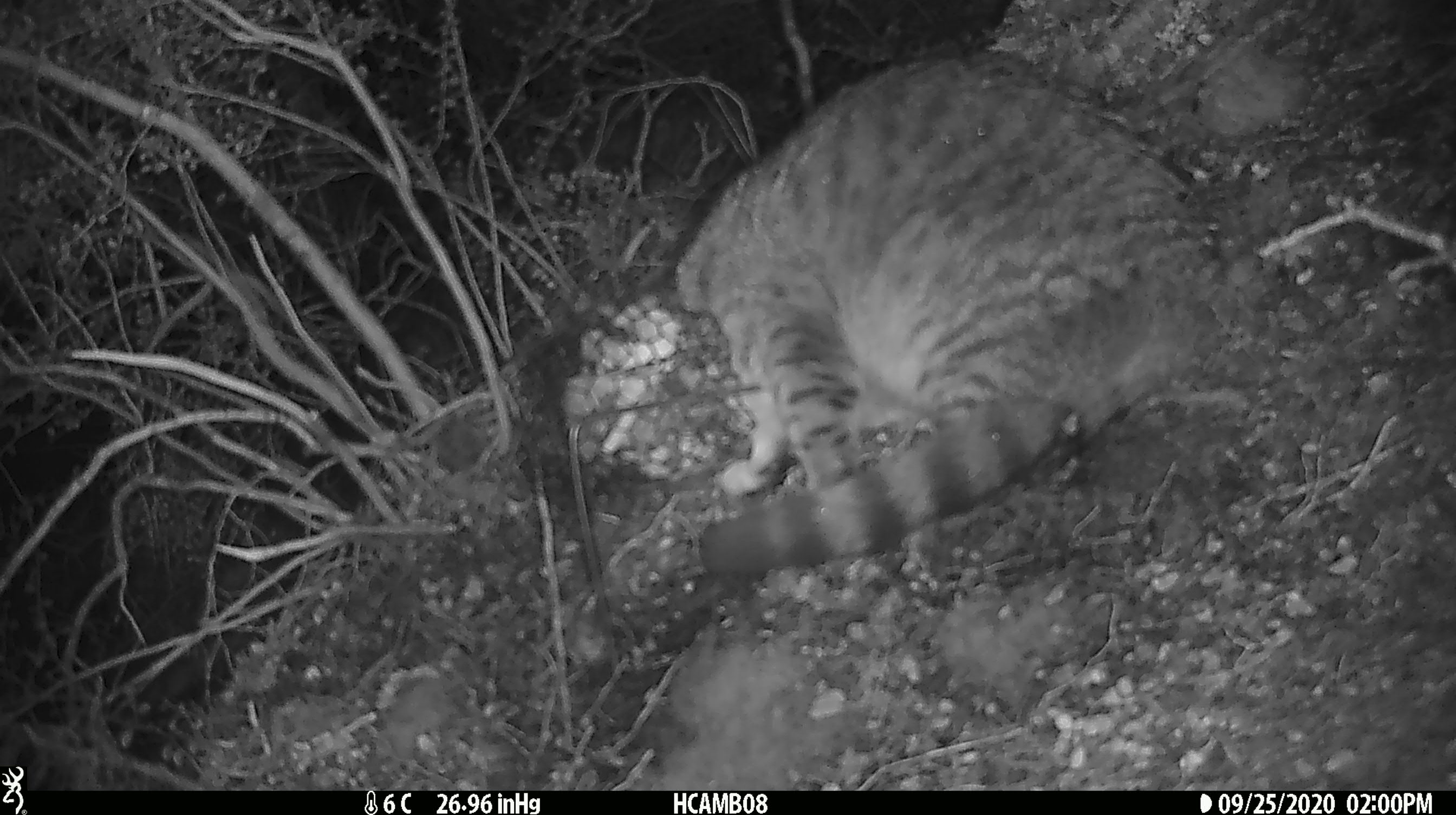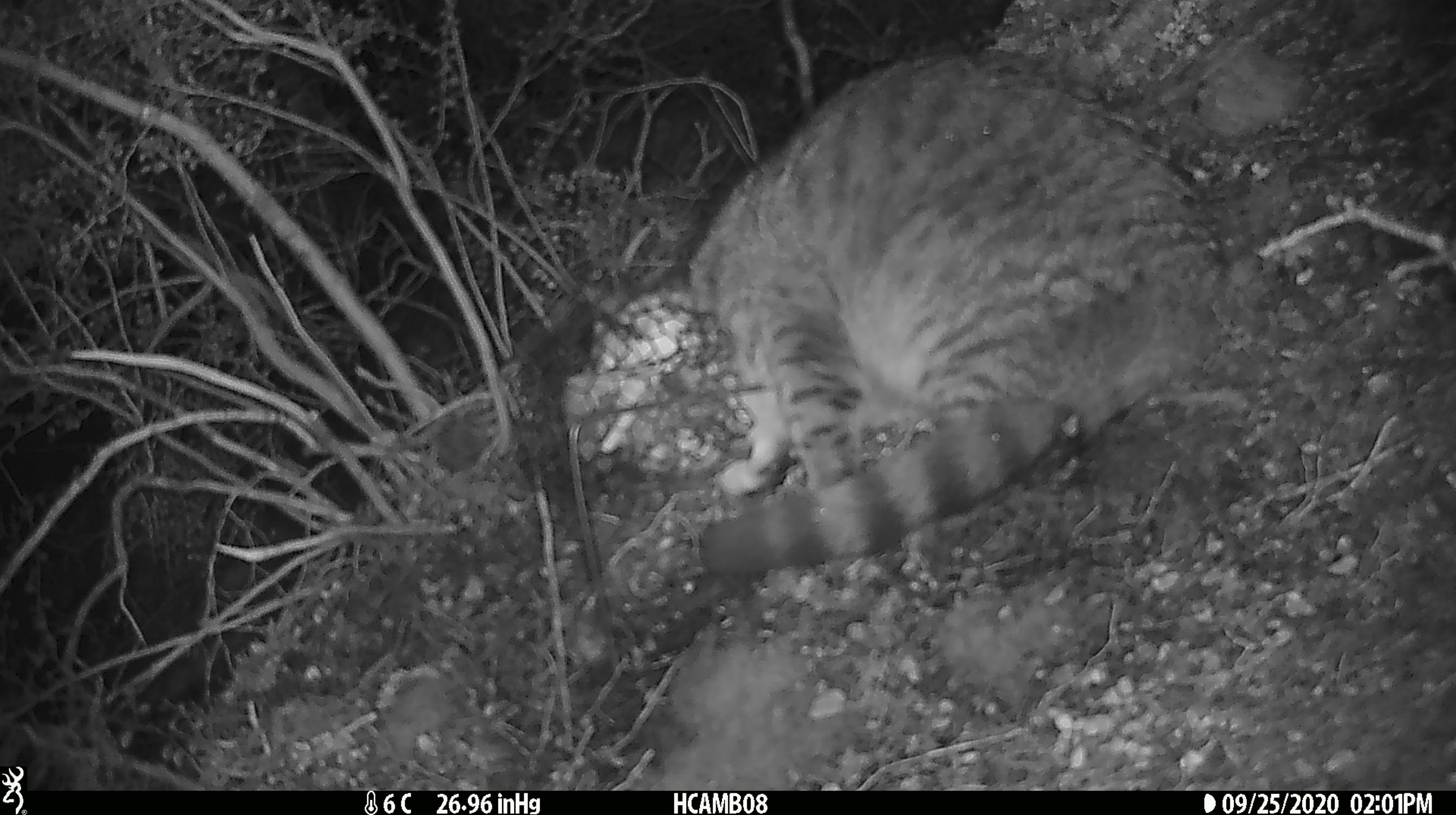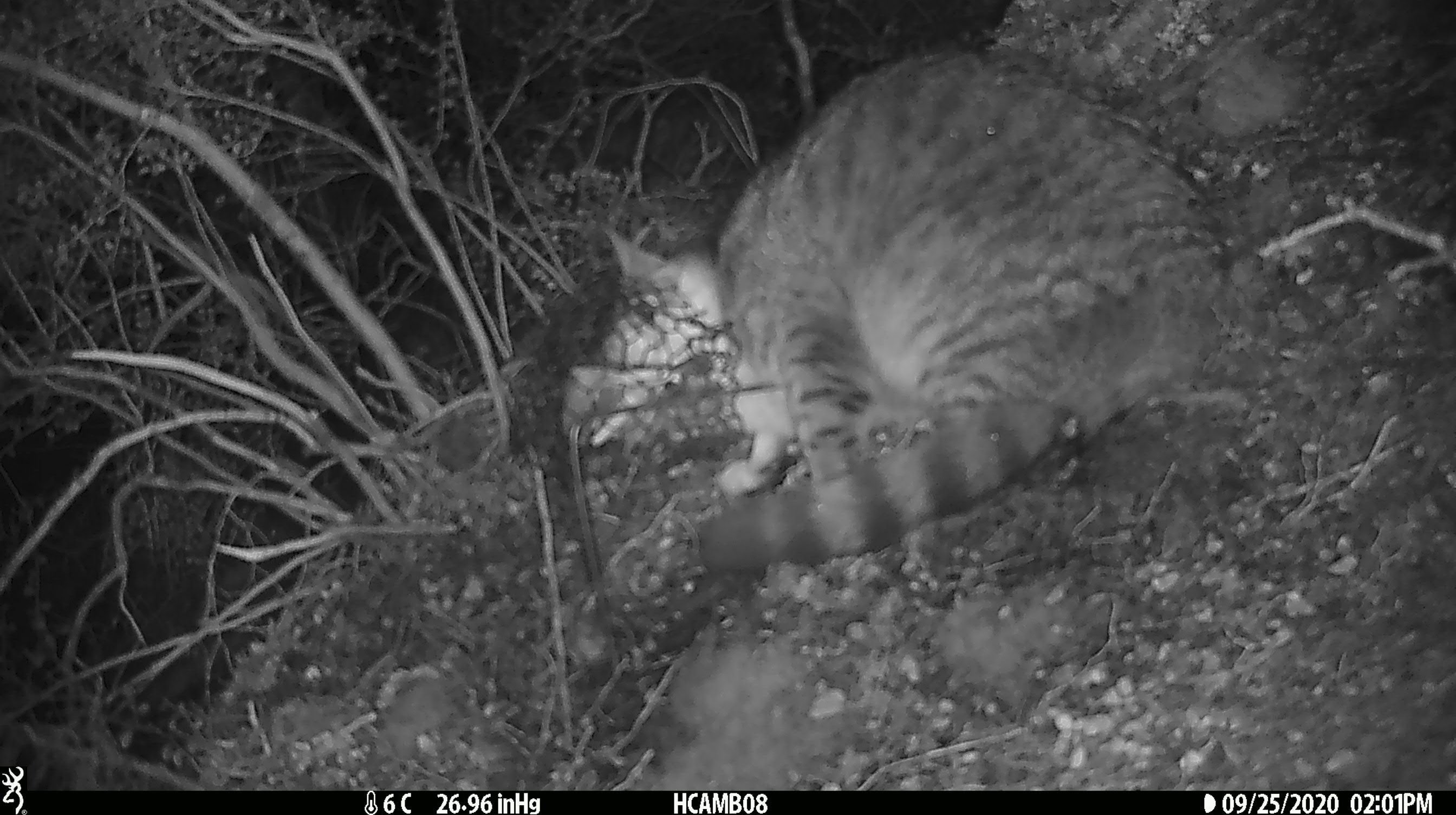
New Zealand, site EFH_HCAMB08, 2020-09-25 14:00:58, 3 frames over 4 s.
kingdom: Animalia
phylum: Chordata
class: Mammalia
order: Carnivora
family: Felidae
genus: Felis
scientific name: Felis catus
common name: domestic cat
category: cat